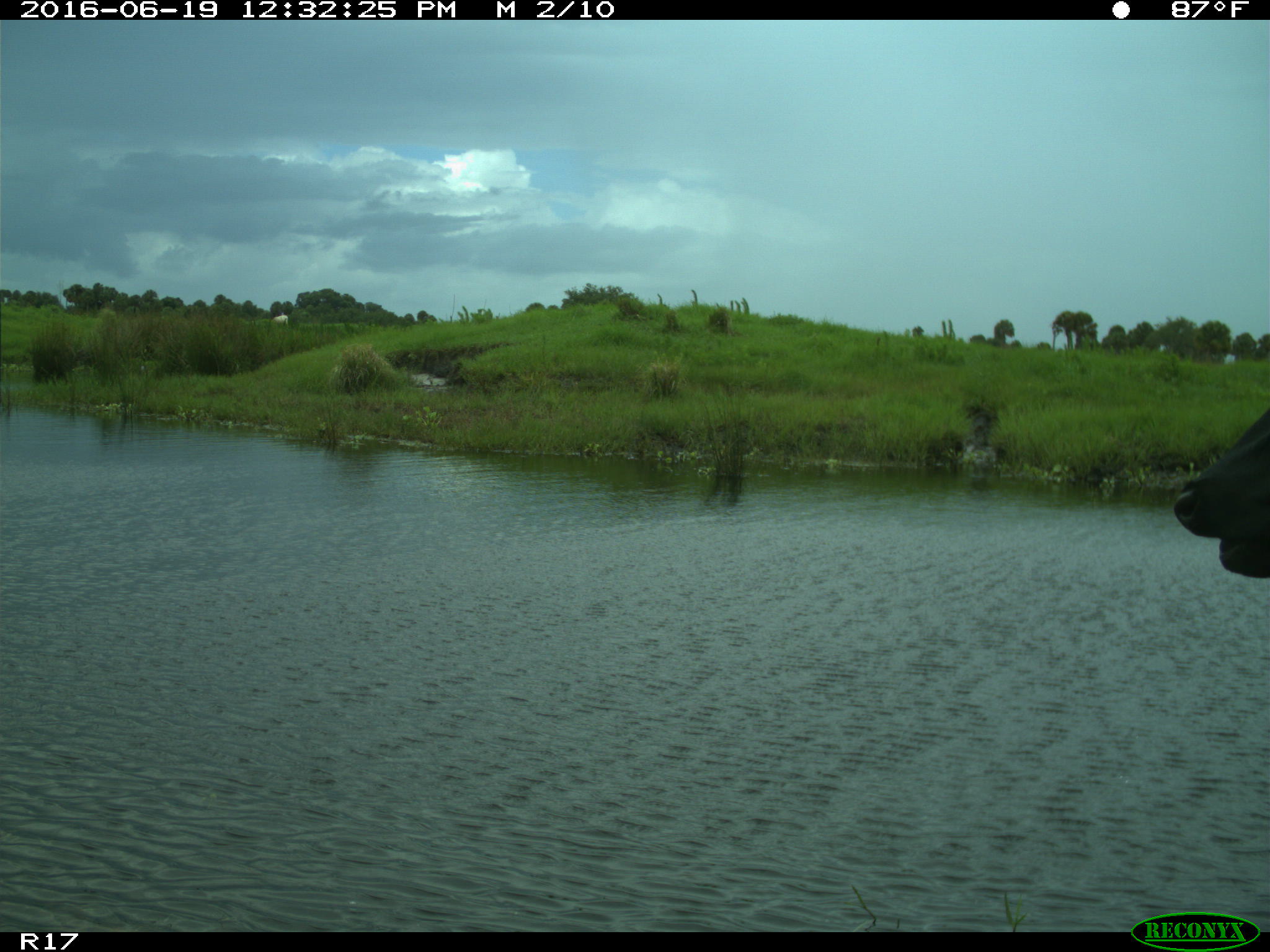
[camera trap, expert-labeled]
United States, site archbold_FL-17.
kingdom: Animalia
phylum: Chordata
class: Mammalia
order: Artiodactyla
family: Bovidae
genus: Bos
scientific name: Bos taurus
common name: domestic cow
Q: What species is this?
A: Bos taurus (domestic cow).